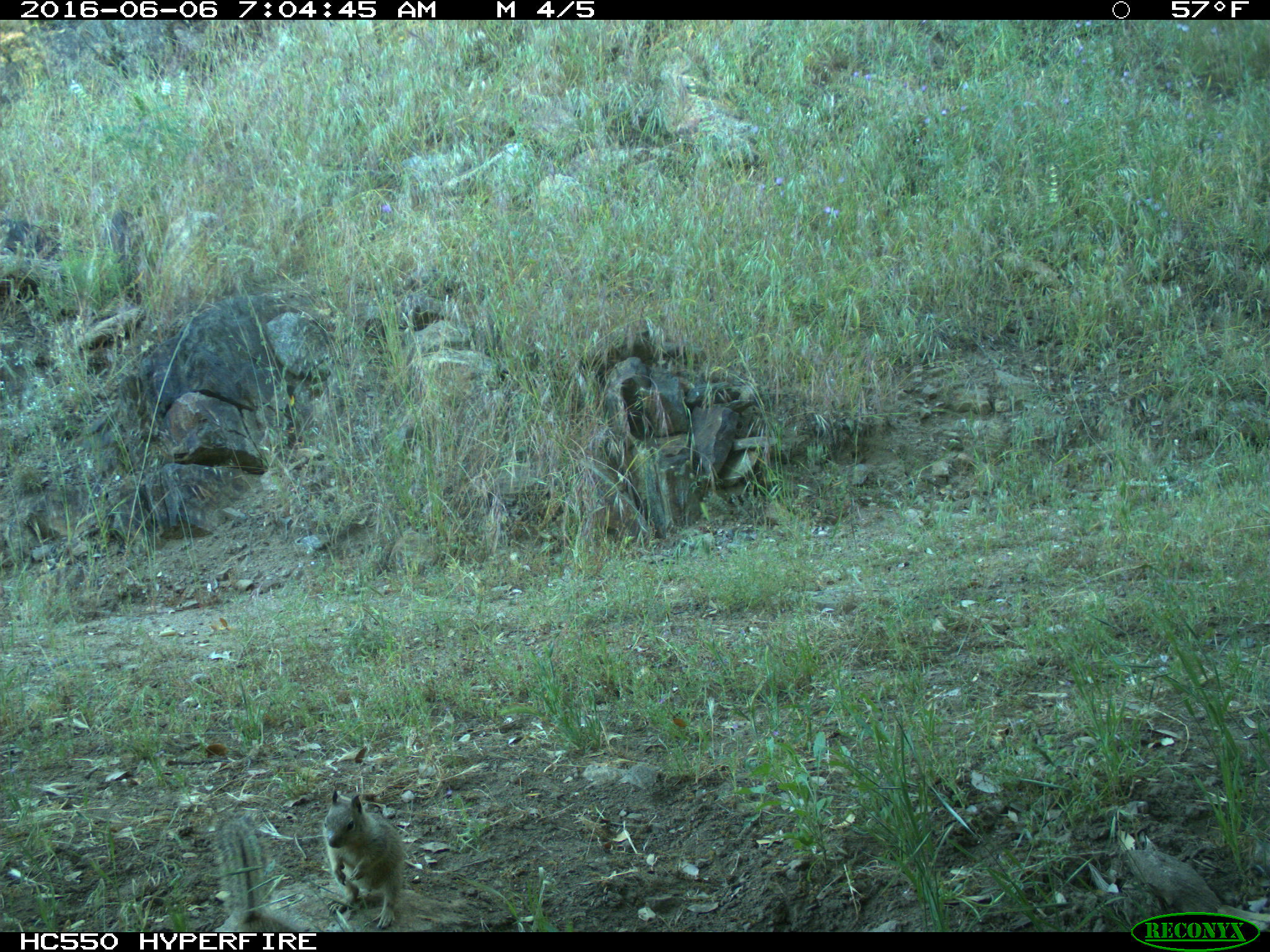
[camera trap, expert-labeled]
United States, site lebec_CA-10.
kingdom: Animalia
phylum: Chordata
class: Mammalia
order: Rodentia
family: Sciuridae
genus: Otospermophilus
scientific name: Otospermophilus beecheyi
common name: california ground squirrel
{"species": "Otospermophilus beecheyi (california ground squirrel)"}